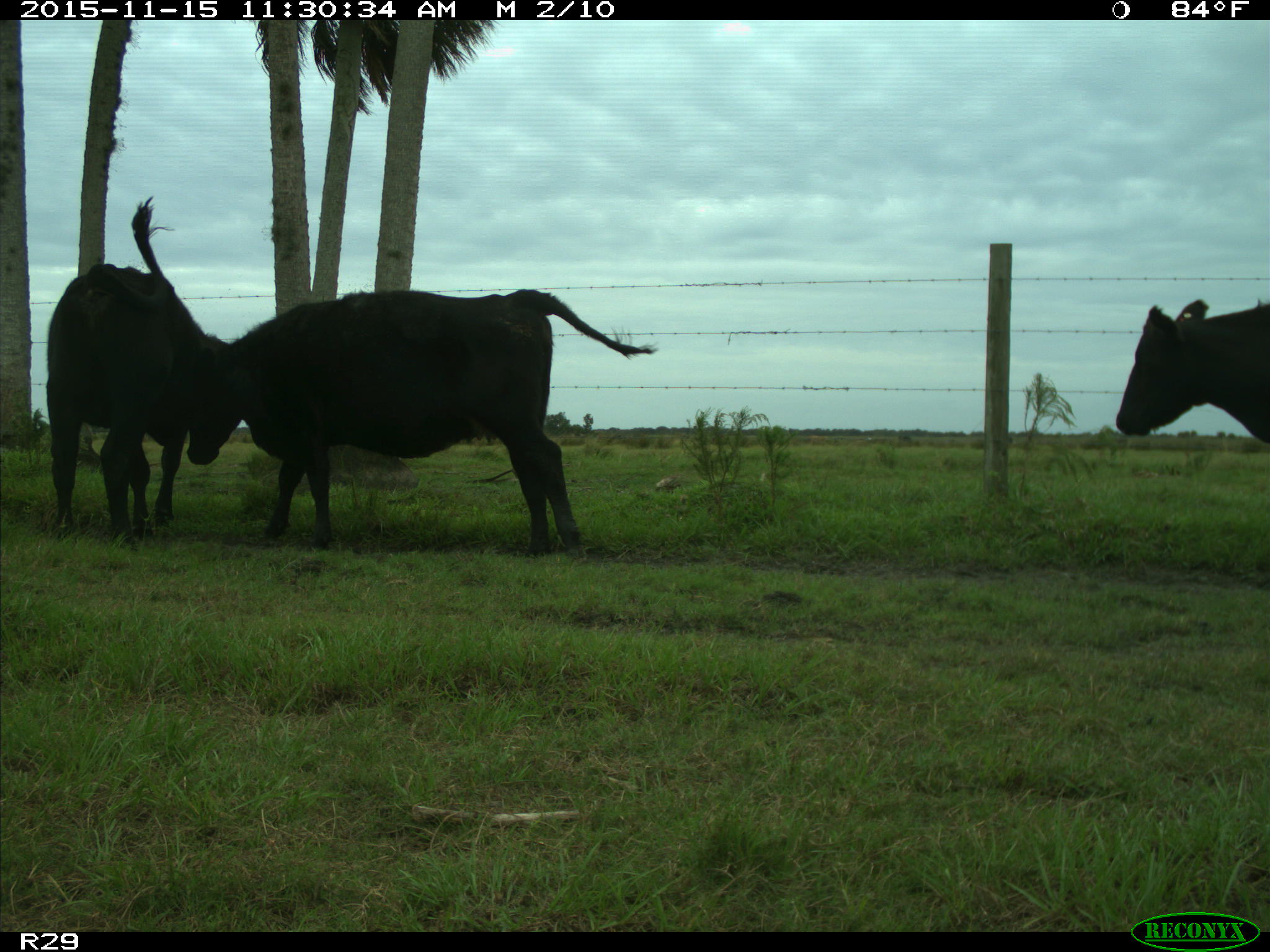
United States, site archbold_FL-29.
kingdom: Animalia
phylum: Chordata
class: Mammalia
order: Artiodactyla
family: Bovidae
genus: Bos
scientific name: Bos taurus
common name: domestic cow